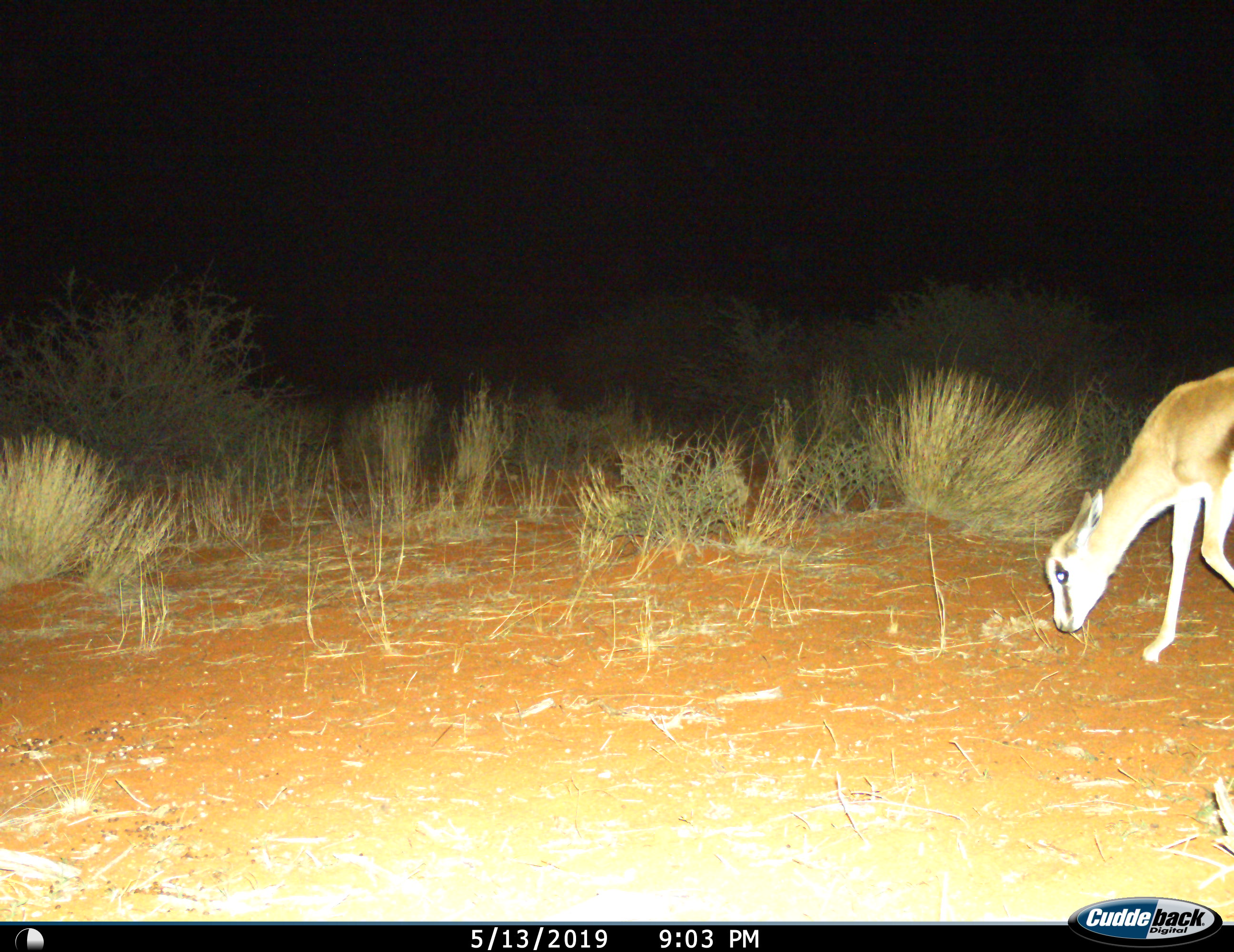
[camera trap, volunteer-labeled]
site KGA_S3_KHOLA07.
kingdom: Animalia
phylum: Chordata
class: Mammalia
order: Artiodactyla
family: Bovidae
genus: Antidorcas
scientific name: Antidorcas marsupialis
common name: springbok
Springbok (Antidorcas marsupialis), count 1. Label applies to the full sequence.